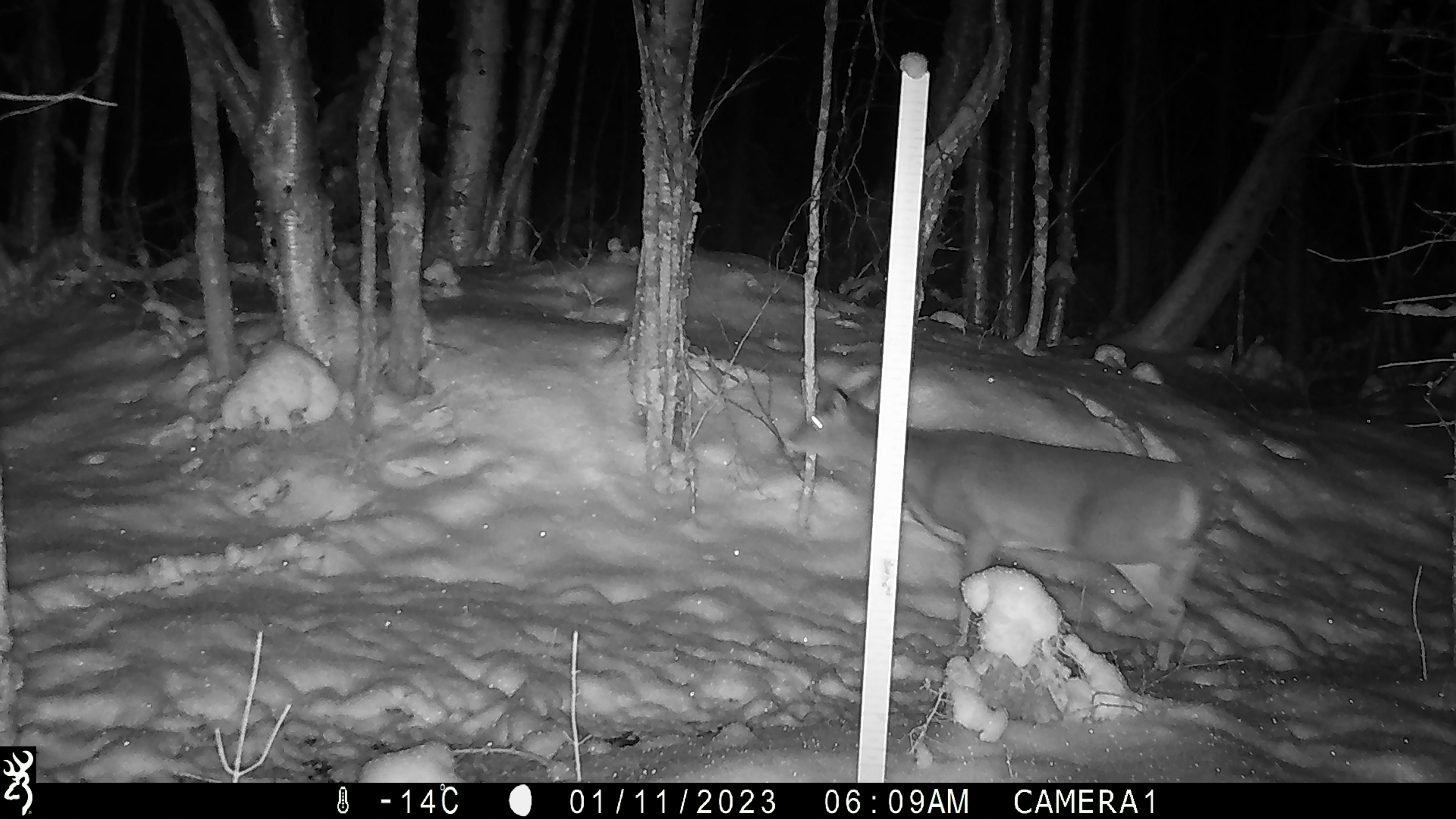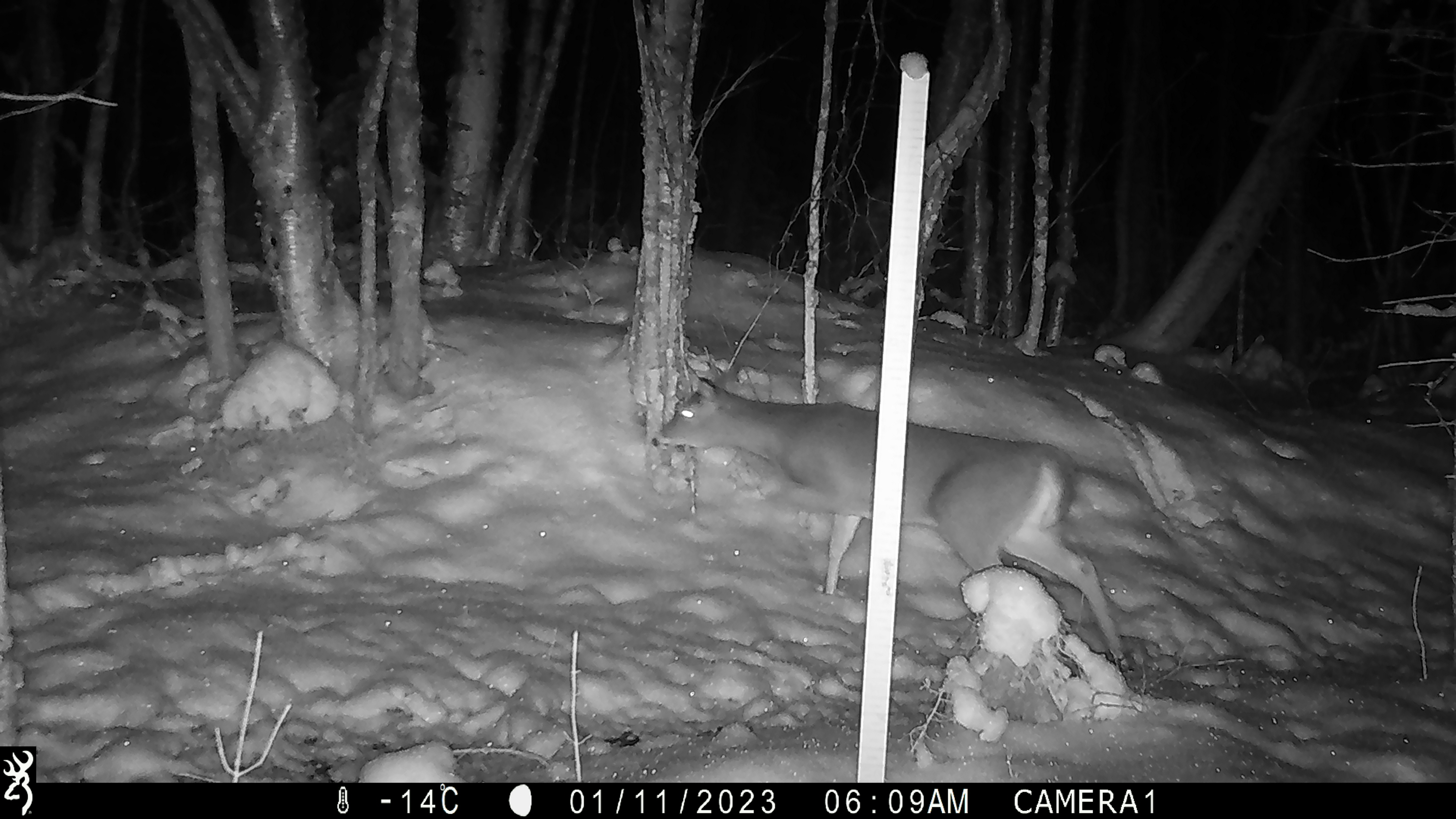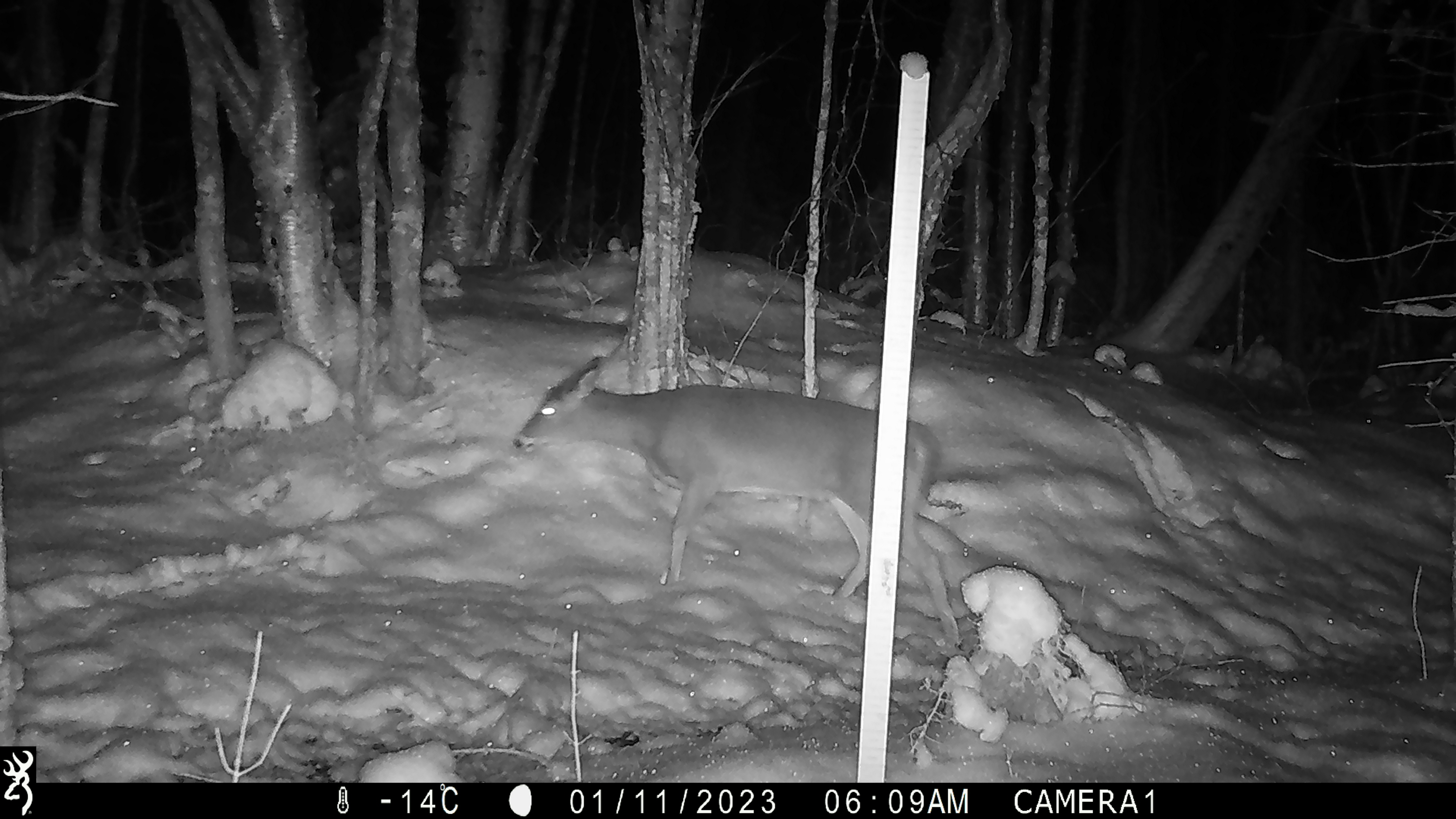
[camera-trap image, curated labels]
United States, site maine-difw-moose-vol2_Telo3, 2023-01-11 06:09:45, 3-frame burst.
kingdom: Animalia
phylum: Chordata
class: Mammalia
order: Artiodactyla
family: Cervidae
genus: Odocoileus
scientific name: Odocoileus virginianus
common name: white-tailed deer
White-tailed deer (Odocoileus virginianus).